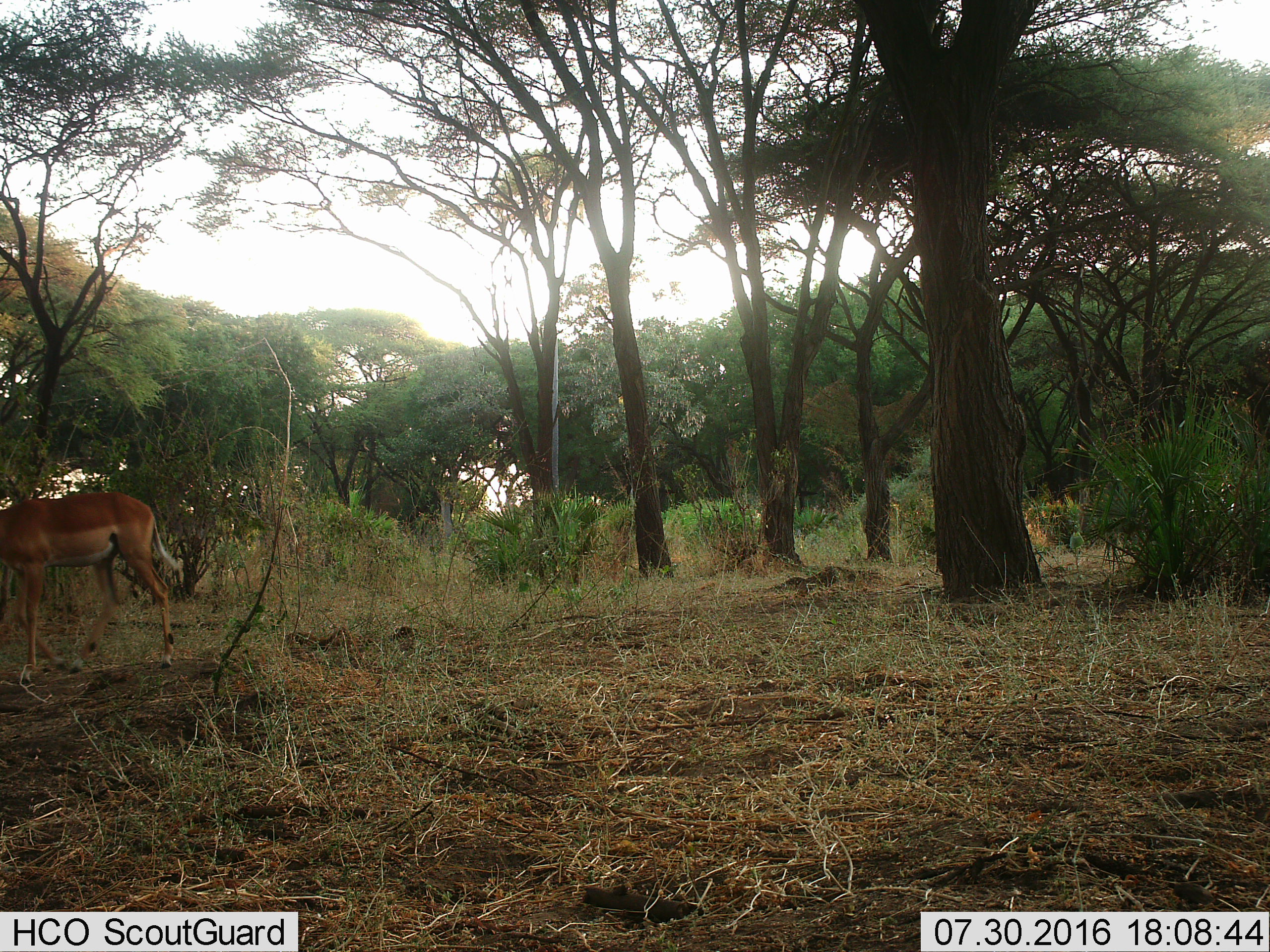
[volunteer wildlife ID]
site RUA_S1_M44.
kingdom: Animalia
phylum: Chordata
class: Mammalia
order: Artiodactyla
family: Bovidae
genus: Aepyceros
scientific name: Aepyceros melampus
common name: impala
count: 1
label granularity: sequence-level